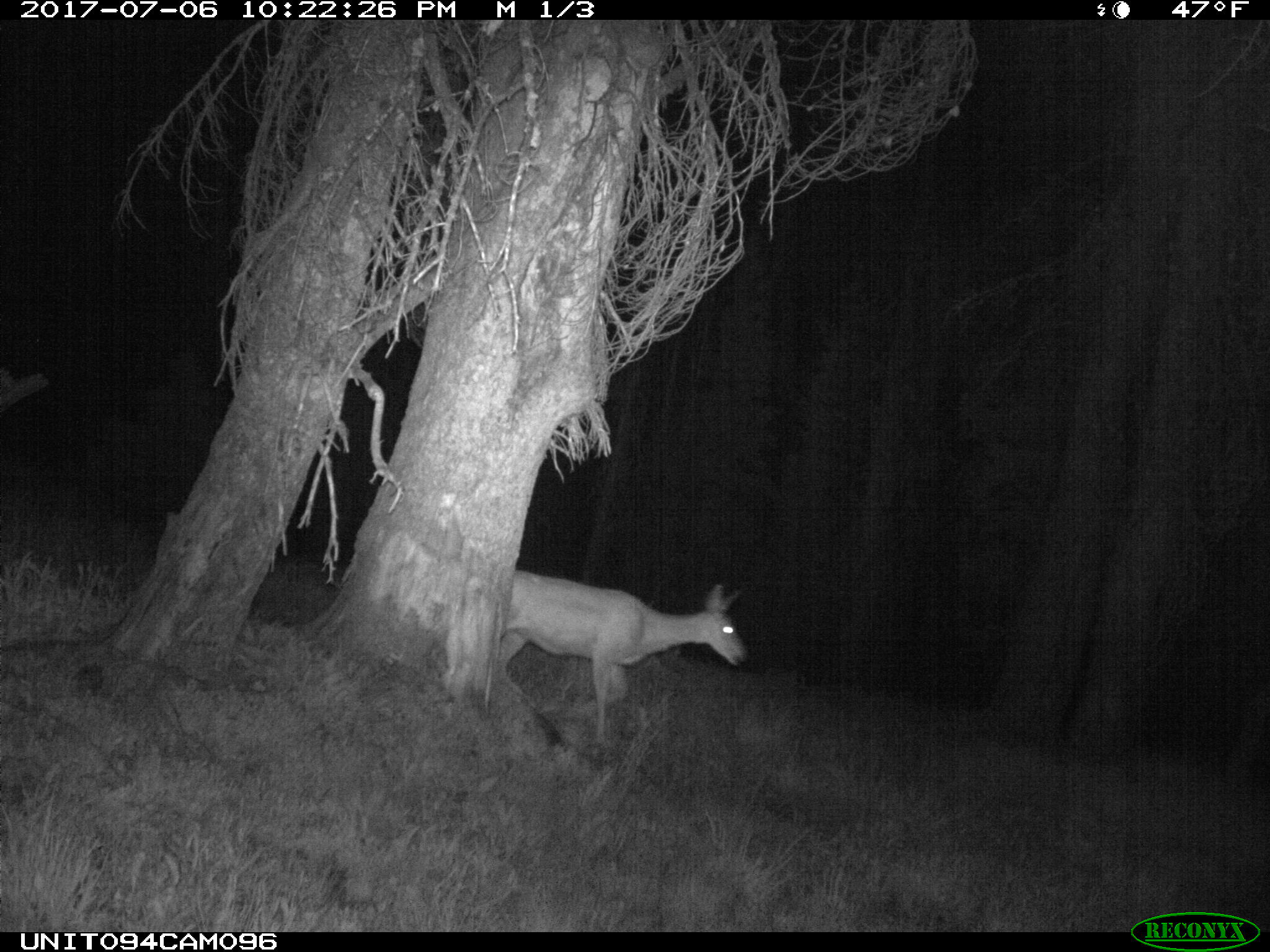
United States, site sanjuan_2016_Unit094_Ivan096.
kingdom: Animalia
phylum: Chordata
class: Mammalia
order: Artiodactyla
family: Cervidae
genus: Odocoileus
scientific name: Odocoileus hemionus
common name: mule deer